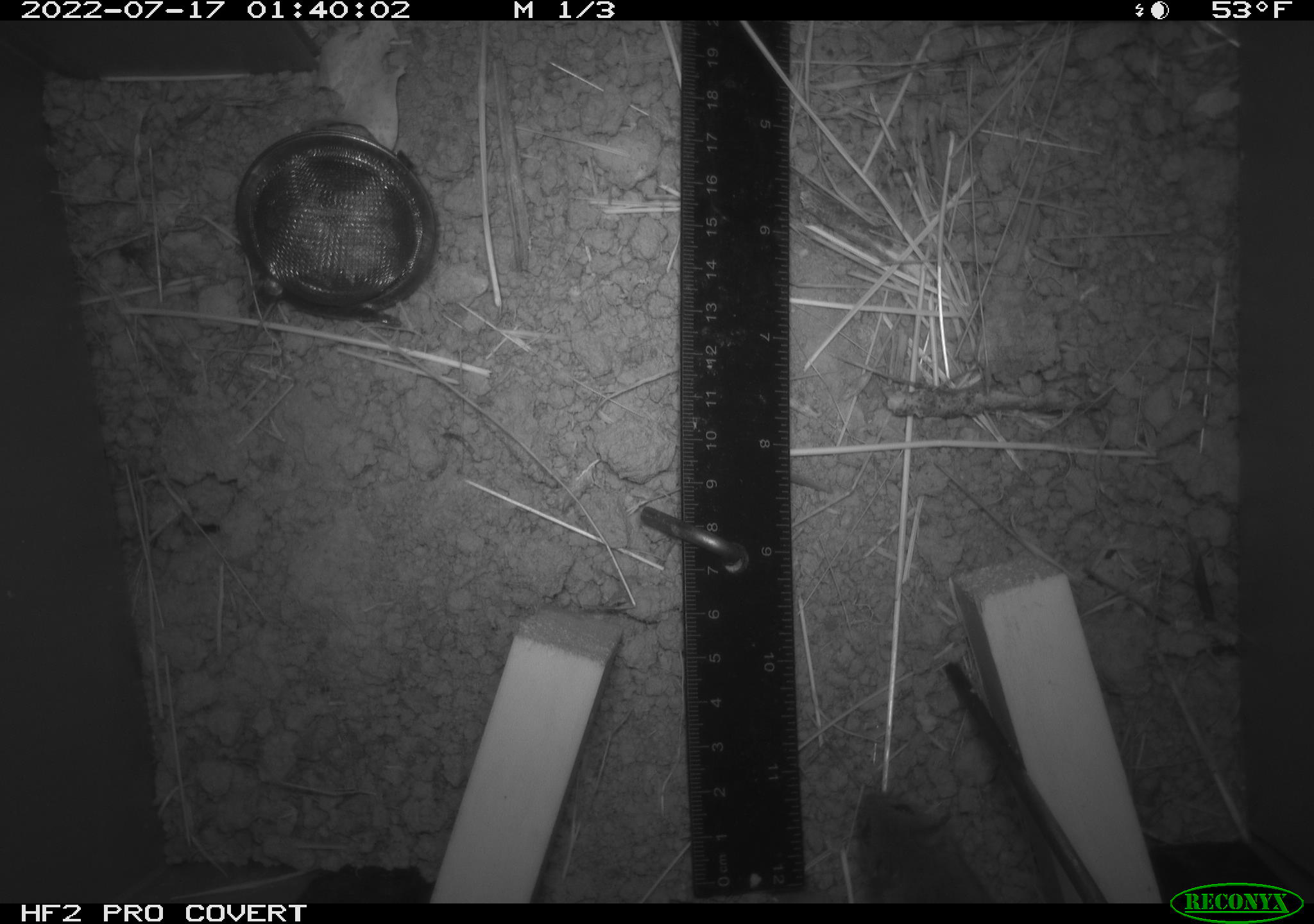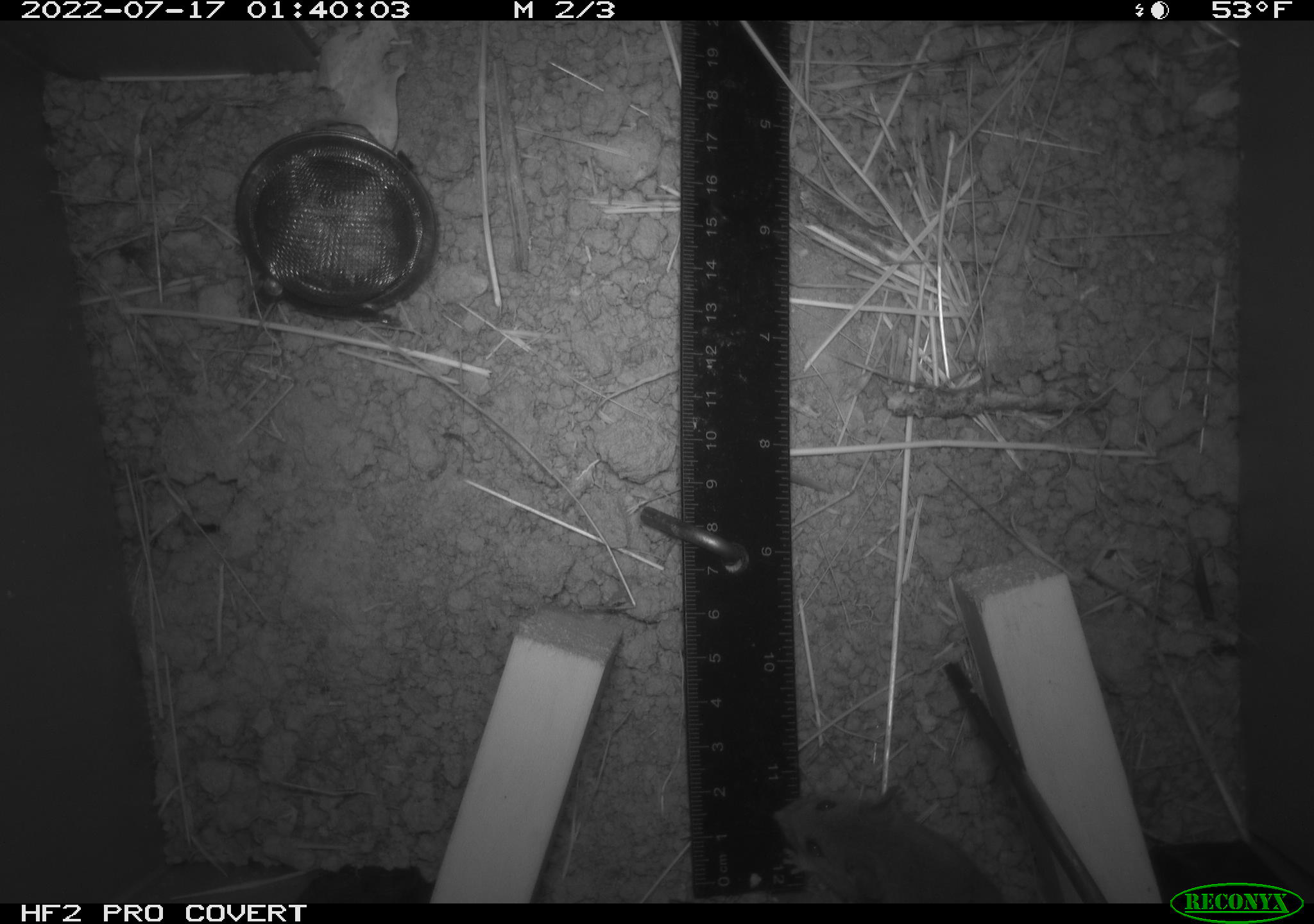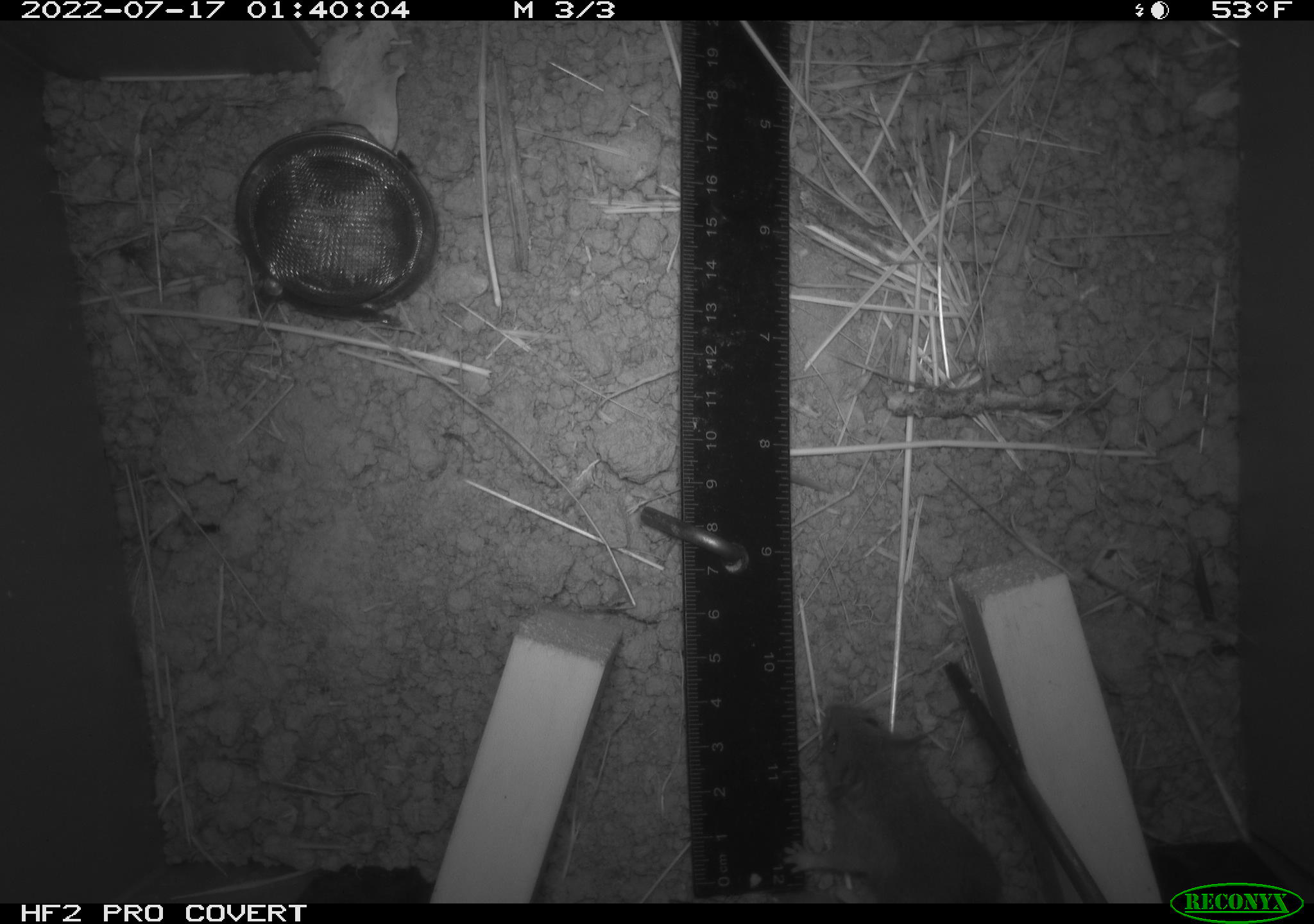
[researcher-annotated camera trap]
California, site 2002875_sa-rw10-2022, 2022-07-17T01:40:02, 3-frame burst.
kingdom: Animalia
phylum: Chordata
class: Mammalia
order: Rodentia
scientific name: Rodentia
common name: mouse species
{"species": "mouse species (Rodentia)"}